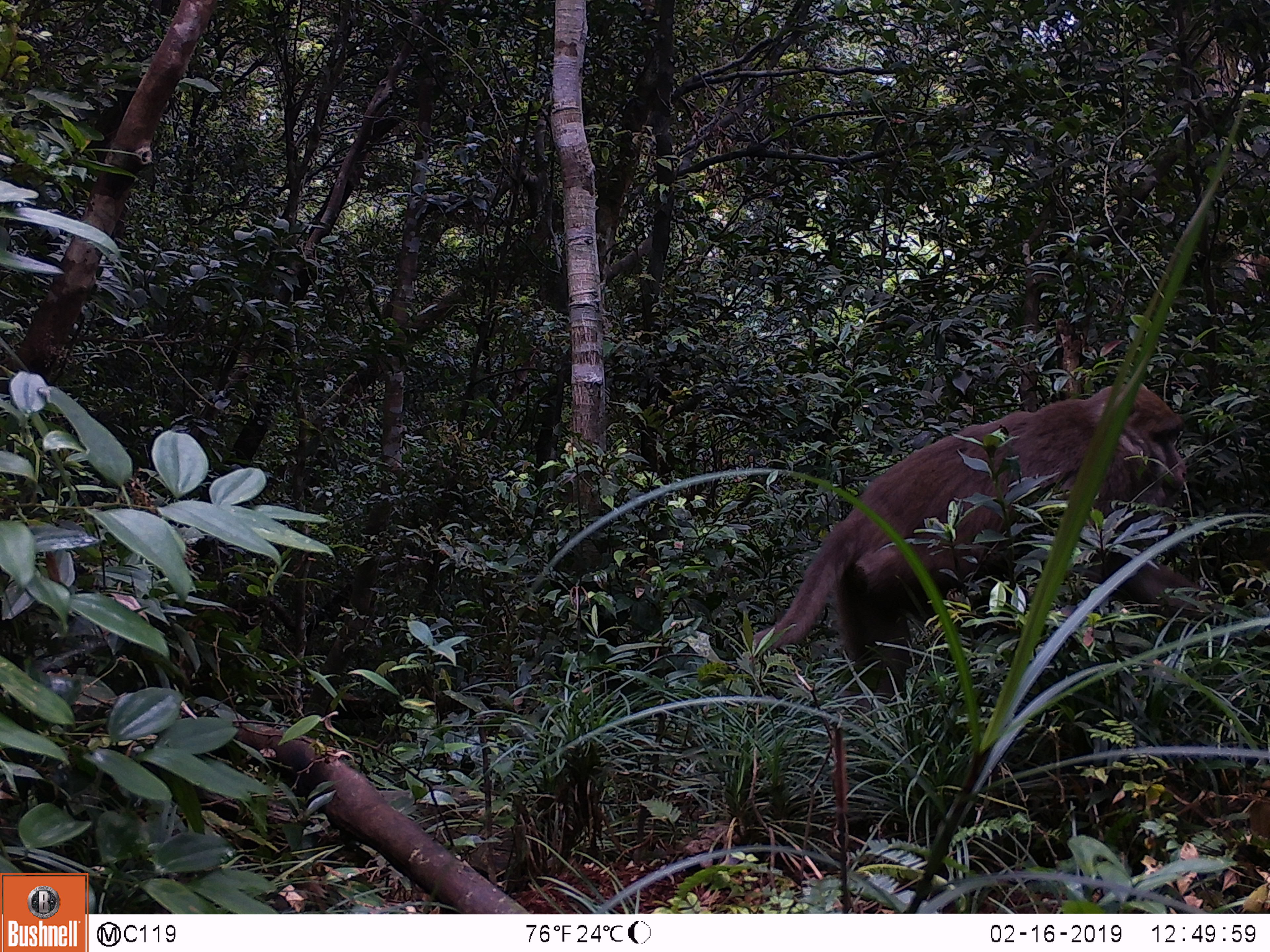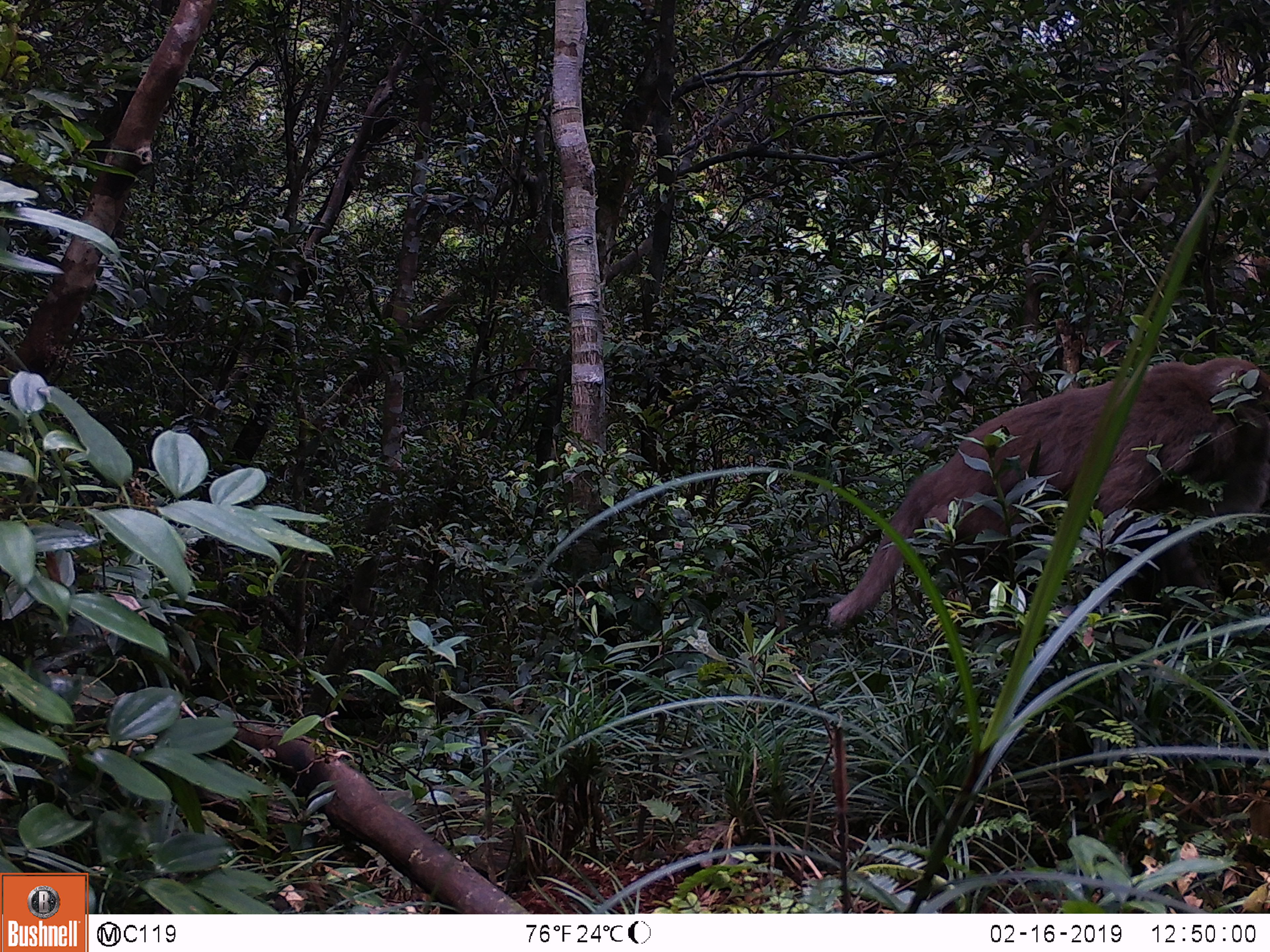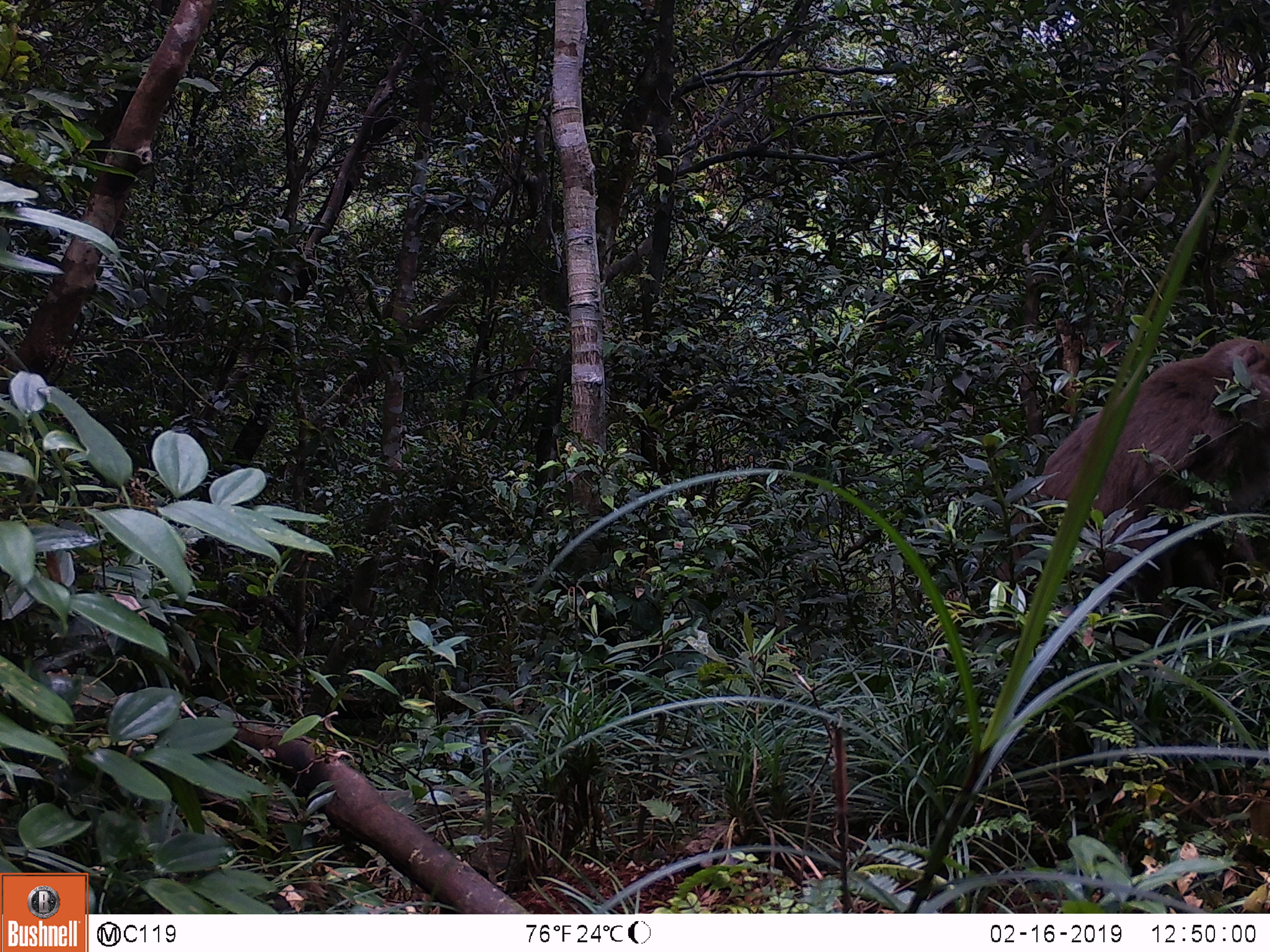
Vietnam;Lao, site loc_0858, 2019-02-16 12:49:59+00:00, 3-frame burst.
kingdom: Animalia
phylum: Chordata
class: Mammalia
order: Primates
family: Cercopithecidae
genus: Macaca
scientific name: Macaca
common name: macaque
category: macaque not stump tailed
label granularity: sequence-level